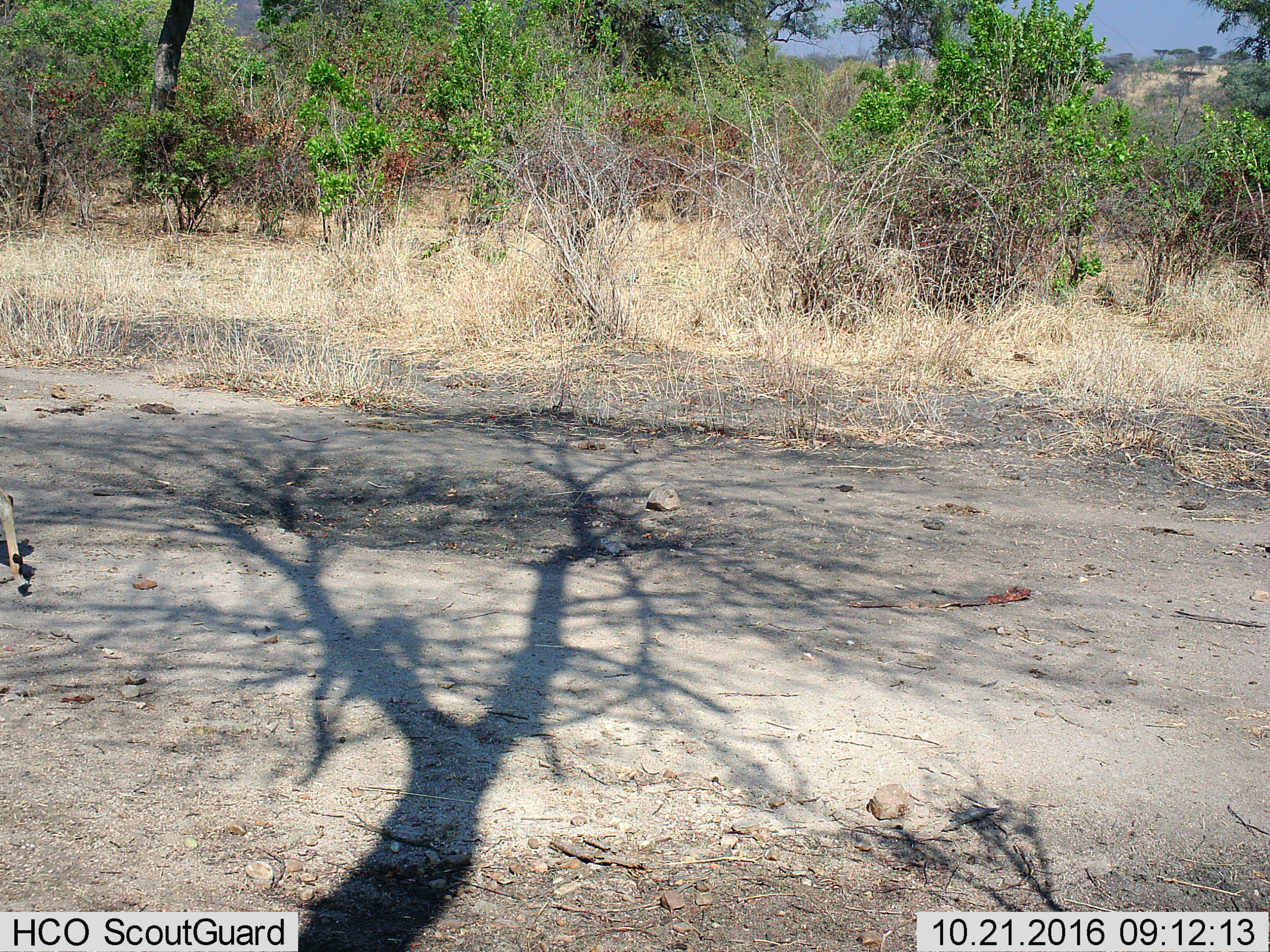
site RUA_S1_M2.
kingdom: Animalia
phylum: Chordata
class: Mammalia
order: Artiodactyla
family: Bovidae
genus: Aepyceros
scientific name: Aepyceros melampus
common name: impala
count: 1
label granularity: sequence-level